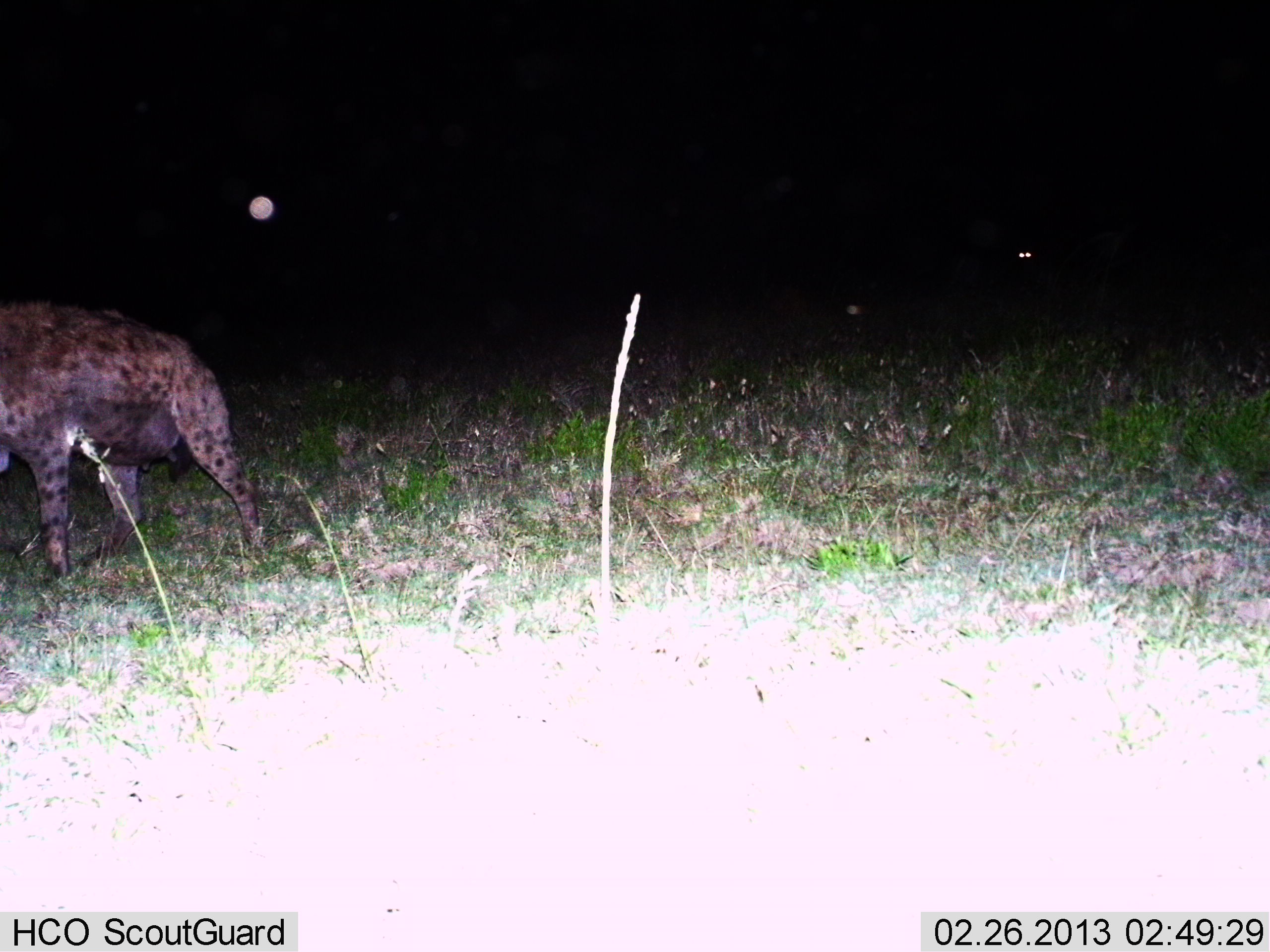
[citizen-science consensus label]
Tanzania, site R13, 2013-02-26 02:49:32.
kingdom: Animalia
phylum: Chordata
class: Mammalia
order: Carnivora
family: Hyaenidae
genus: Crocuta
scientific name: Crocuta crocuta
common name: spotted hyena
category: hyenaspotted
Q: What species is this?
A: Hyenaspotted (spotted hyena) (Crocuta crocuta).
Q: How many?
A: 1.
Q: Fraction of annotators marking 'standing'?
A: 47%.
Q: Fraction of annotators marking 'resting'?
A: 0%.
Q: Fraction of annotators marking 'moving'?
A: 55%.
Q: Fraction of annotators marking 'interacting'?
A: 0%.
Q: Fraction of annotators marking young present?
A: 0%.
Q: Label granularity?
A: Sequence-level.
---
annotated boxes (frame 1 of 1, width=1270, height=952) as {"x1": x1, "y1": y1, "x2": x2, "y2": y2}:
animal: {"x1": 0, "y1": 302, "x2": 260, "y2": 582}